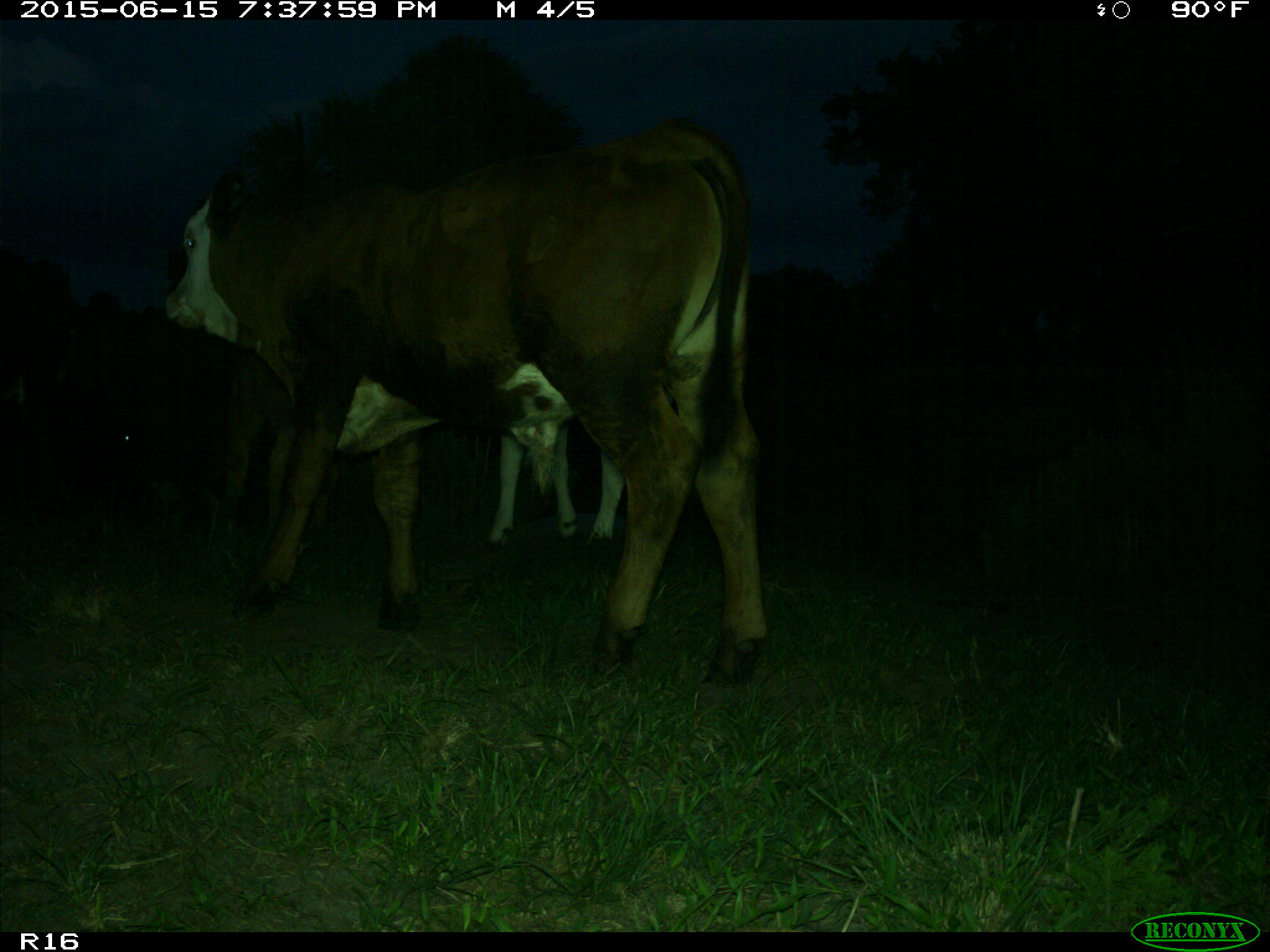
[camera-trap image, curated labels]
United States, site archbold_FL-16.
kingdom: Animalia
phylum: Chordata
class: Mammalia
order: Artiodactyla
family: Bovidae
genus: Bos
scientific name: Bos taurus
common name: domestic cow